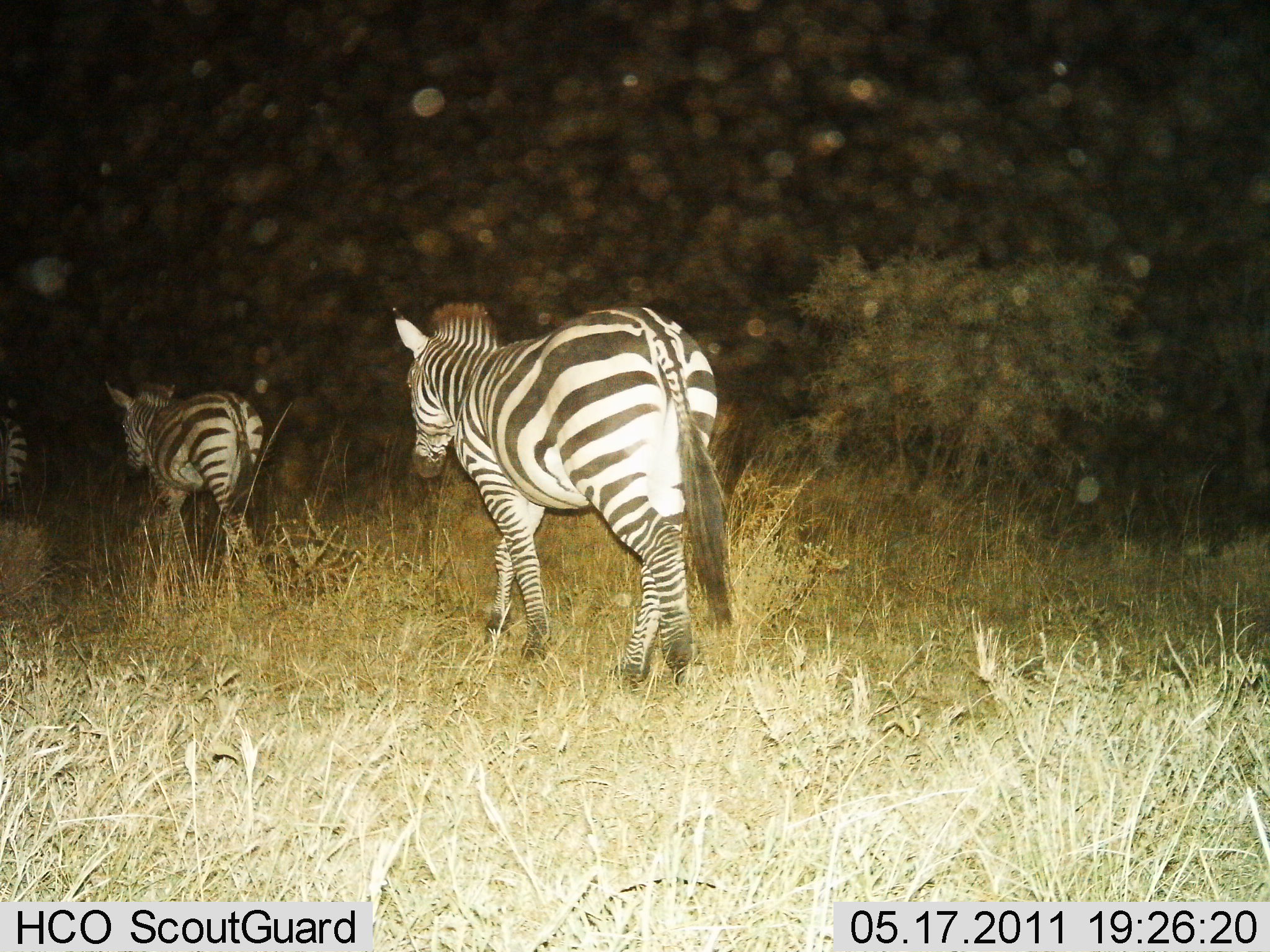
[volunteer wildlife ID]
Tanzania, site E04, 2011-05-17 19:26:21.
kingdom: Animalia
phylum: Chordata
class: Mammalia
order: Perissodactyla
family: Equidae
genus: Equus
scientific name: Equus quagga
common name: plains zebra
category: zebra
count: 3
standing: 9%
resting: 0%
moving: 100%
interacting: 0%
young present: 0%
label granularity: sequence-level